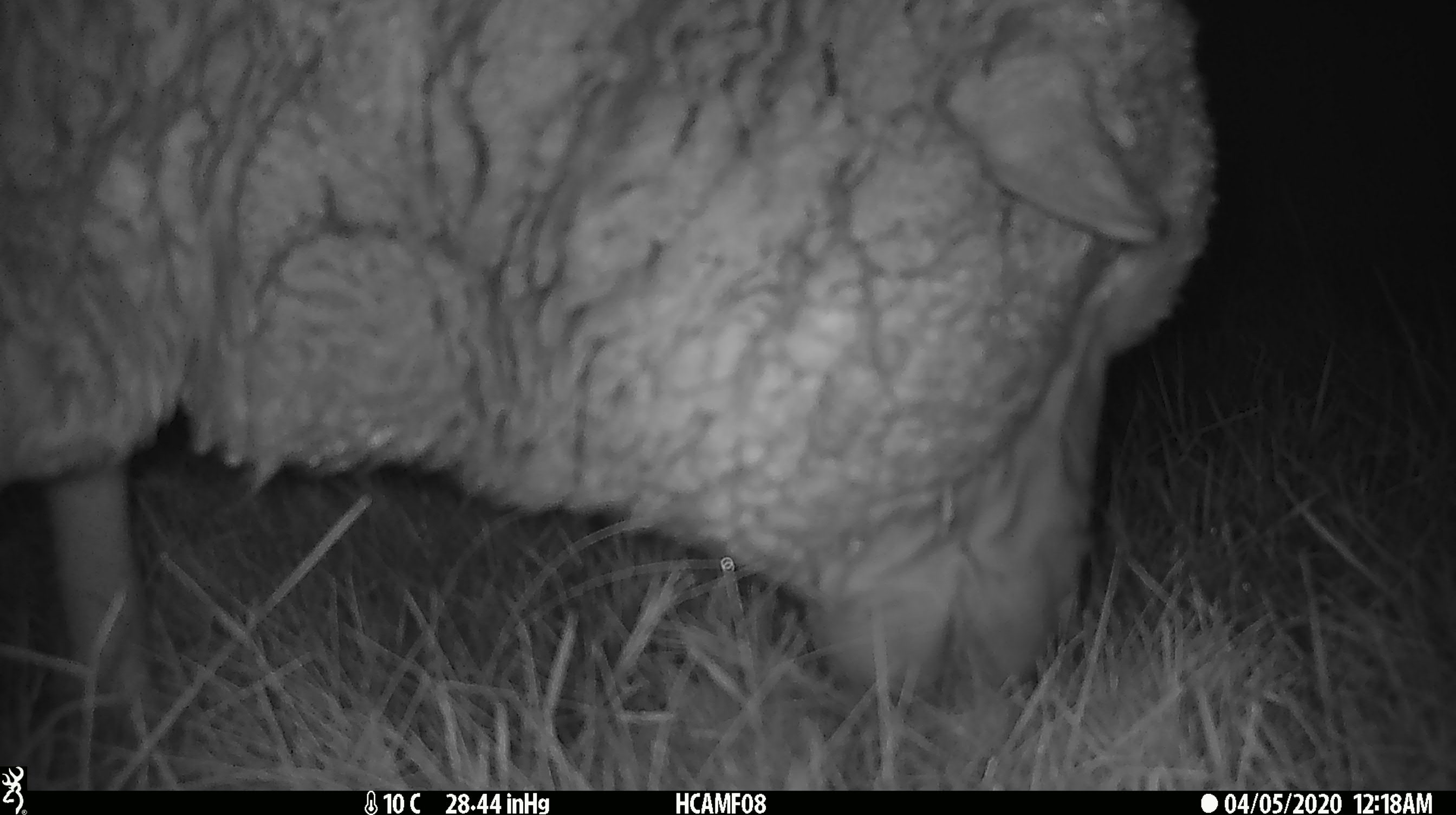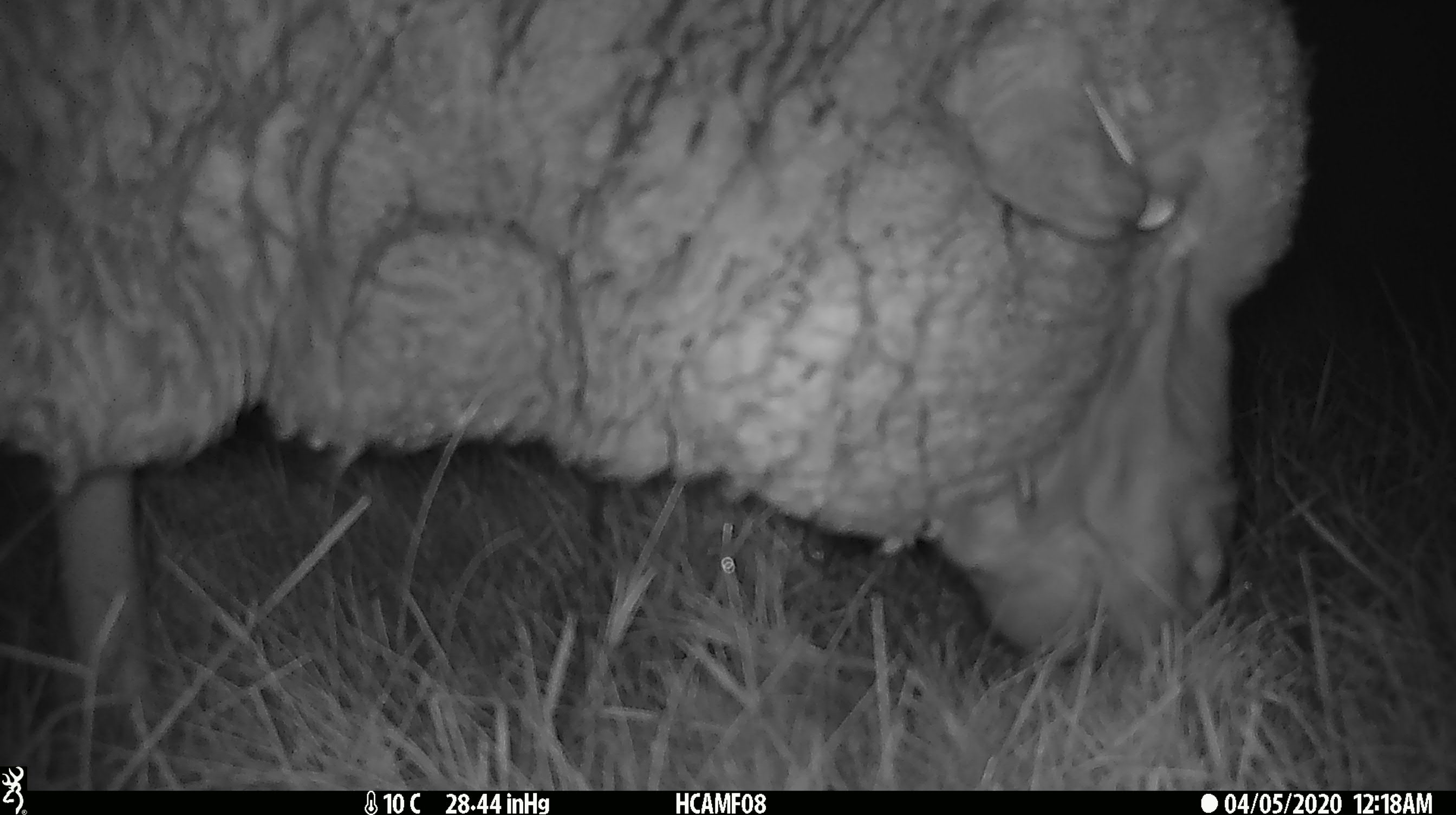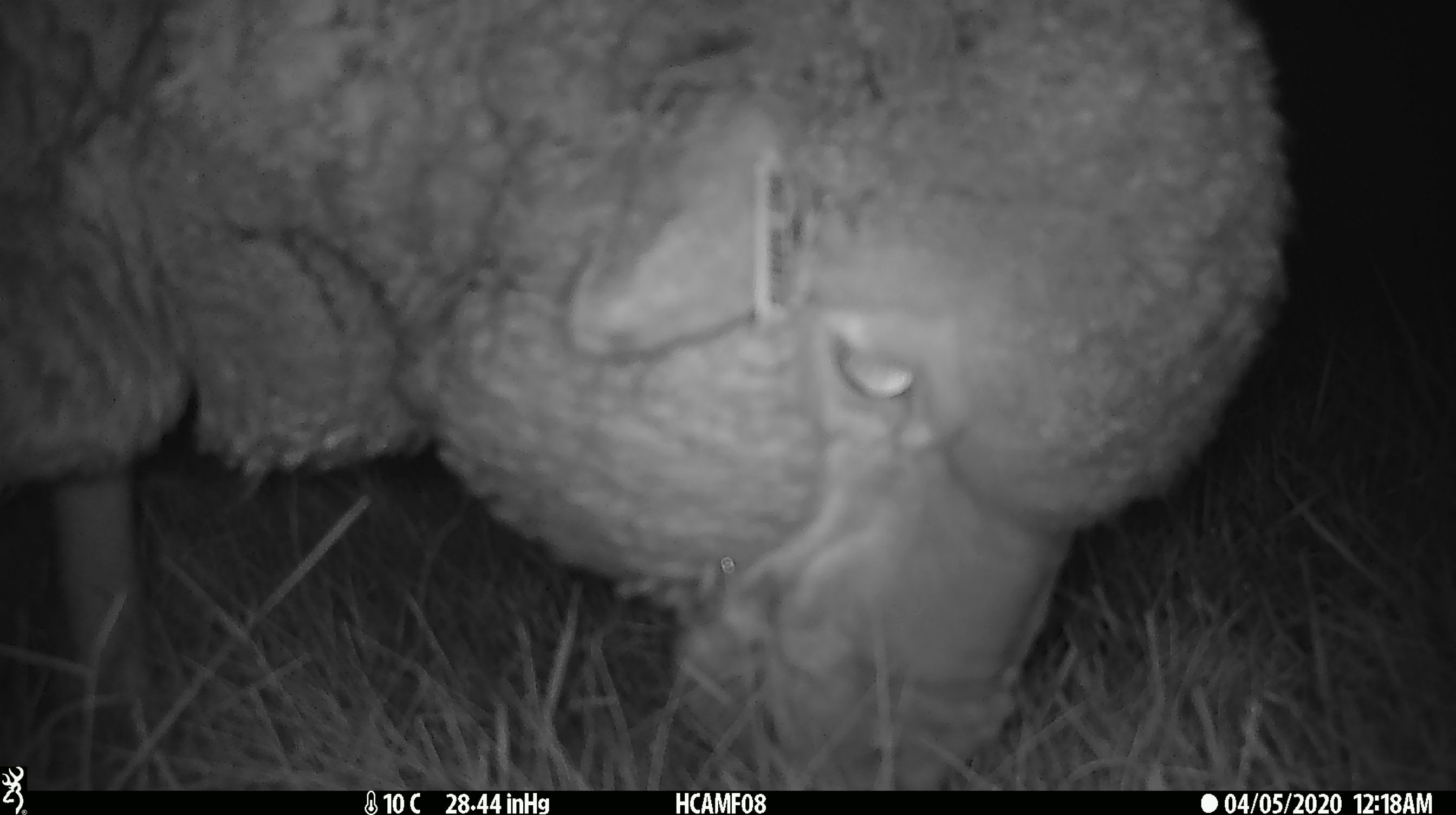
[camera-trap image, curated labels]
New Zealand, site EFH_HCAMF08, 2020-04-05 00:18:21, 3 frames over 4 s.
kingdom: Animalia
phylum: Chordata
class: Mammalia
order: Artiodactyla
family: Bovidae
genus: Ovis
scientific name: Ovis aries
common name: domestic sheep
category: sheep